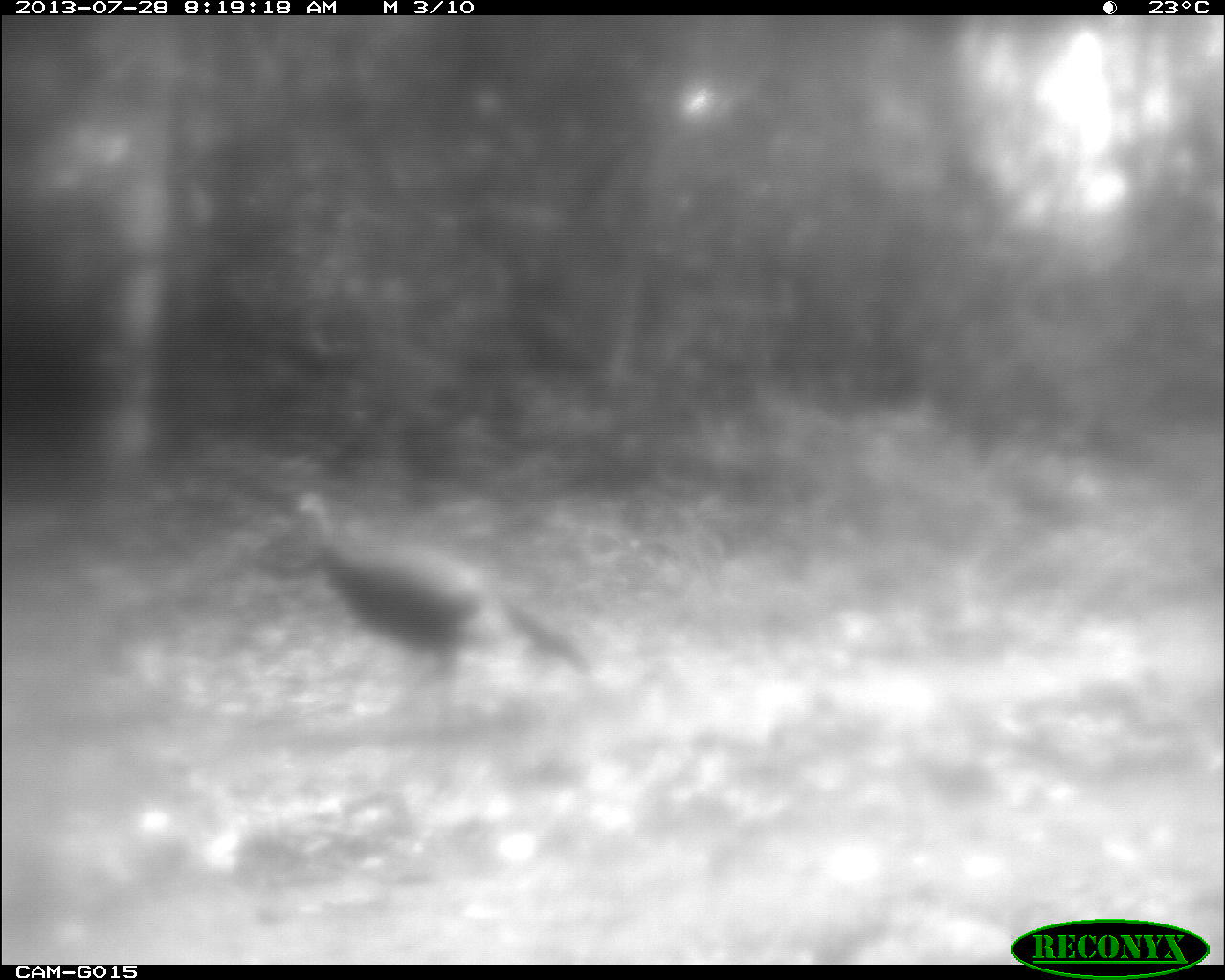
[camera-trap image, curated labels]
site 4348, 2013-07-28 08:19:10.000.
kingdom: Animalia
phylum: Chordata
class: Aves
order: Galliformes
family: Phasianidae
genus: Meleagris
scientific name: Meleagris ocellata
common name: ocellated turkey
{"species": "Meleagris ocellata (ocellated turkey)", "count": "1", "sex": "male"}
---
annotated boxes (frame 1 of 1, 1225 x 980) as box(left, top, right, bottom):
meleagris ocellata: box(293, 486, 594, 728)